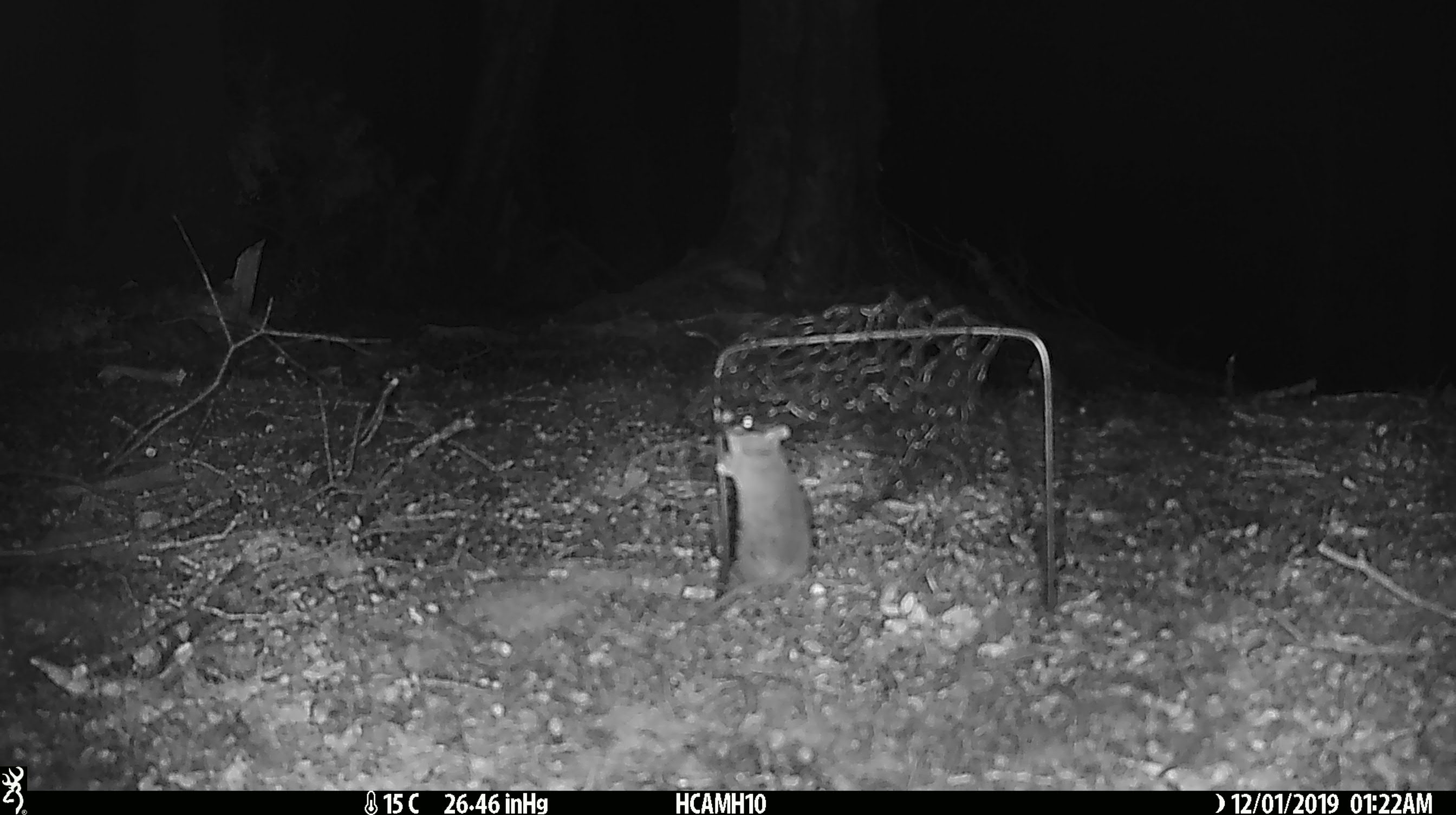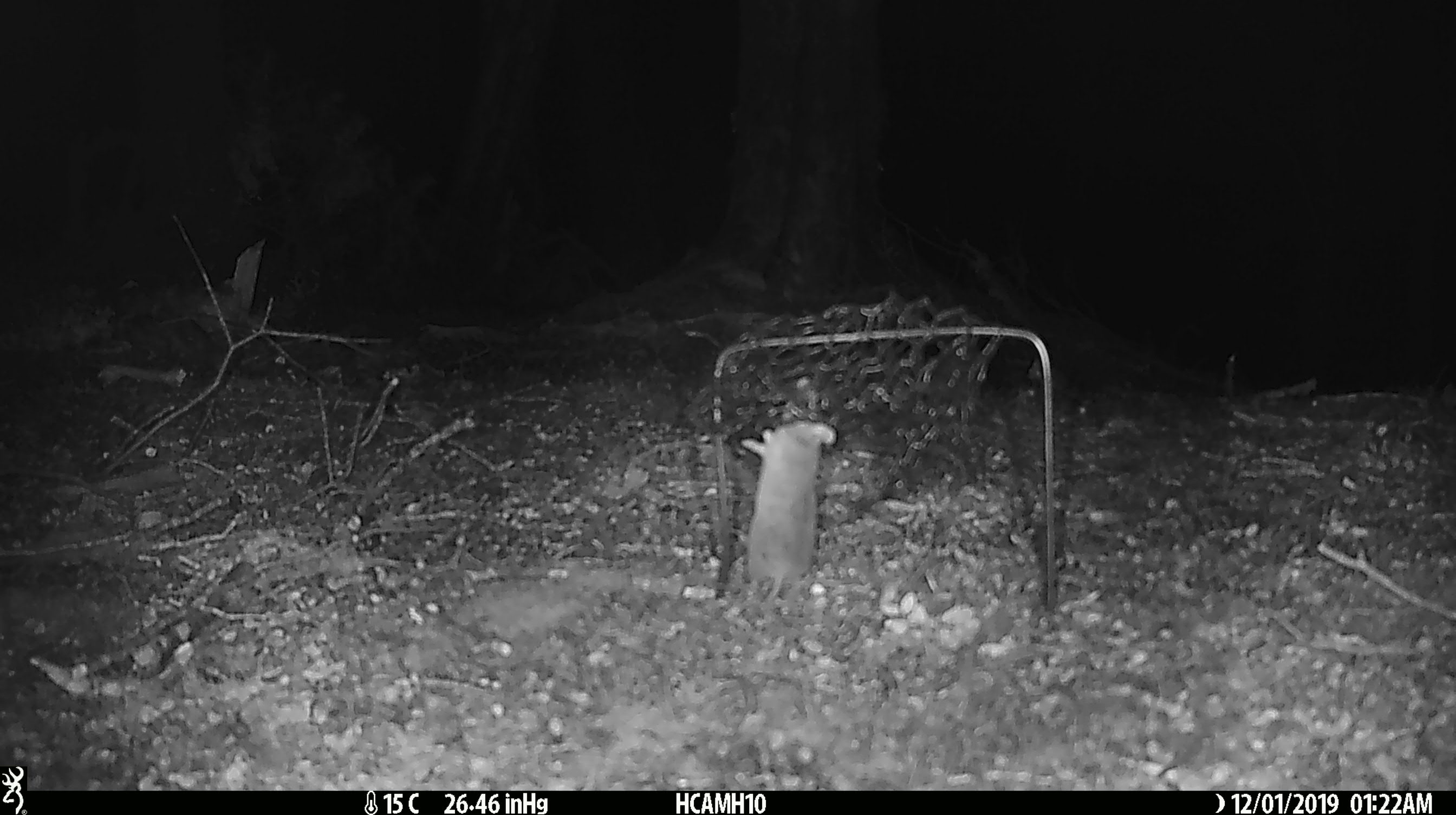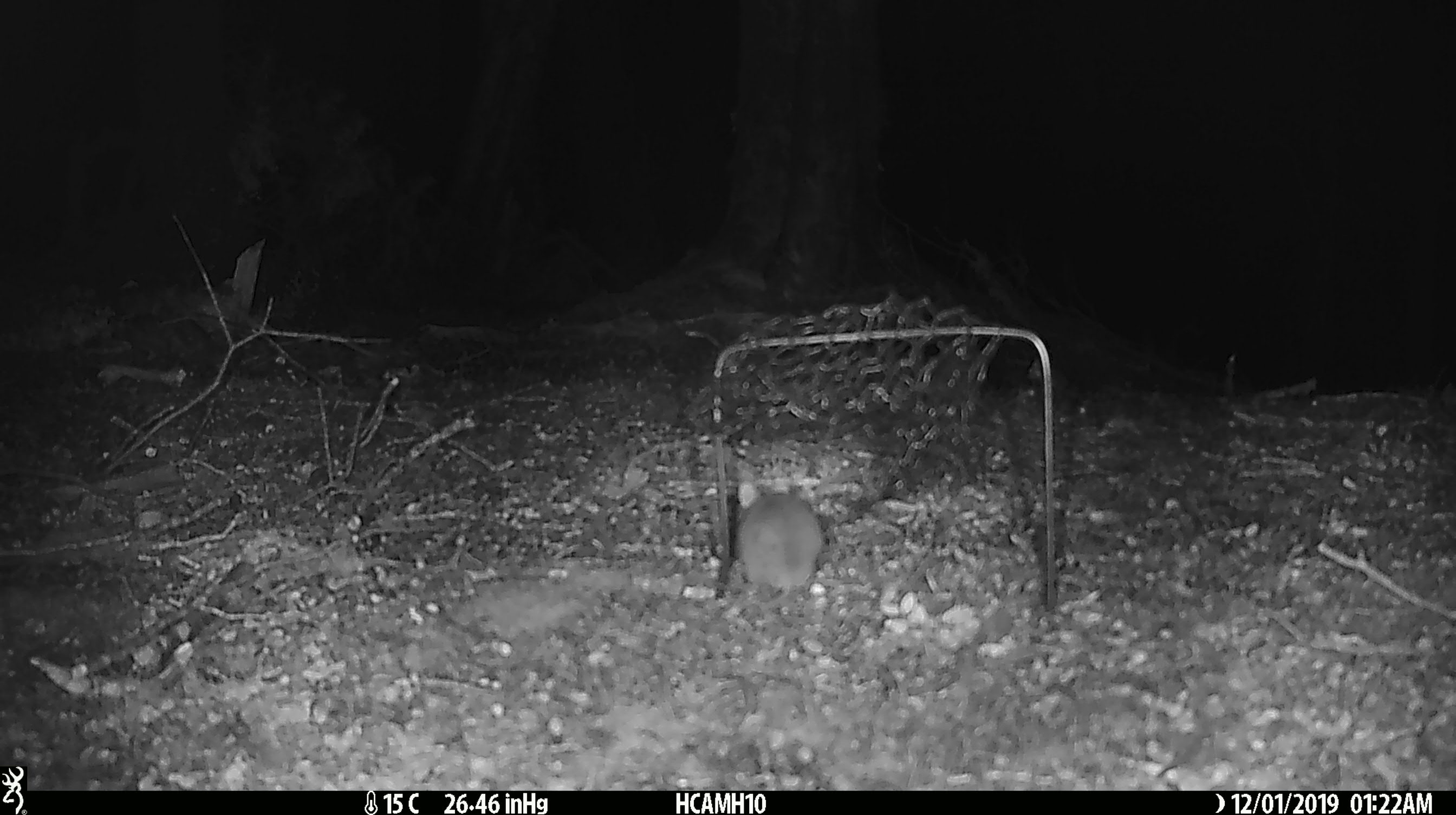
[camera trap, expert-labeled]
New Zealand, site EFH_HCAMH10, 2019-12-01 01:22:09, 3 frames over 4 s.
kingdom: Animalia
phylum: Chordata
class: Mammalia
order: Rodentia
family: Muridae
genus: Mus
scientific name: Mus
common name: mouse